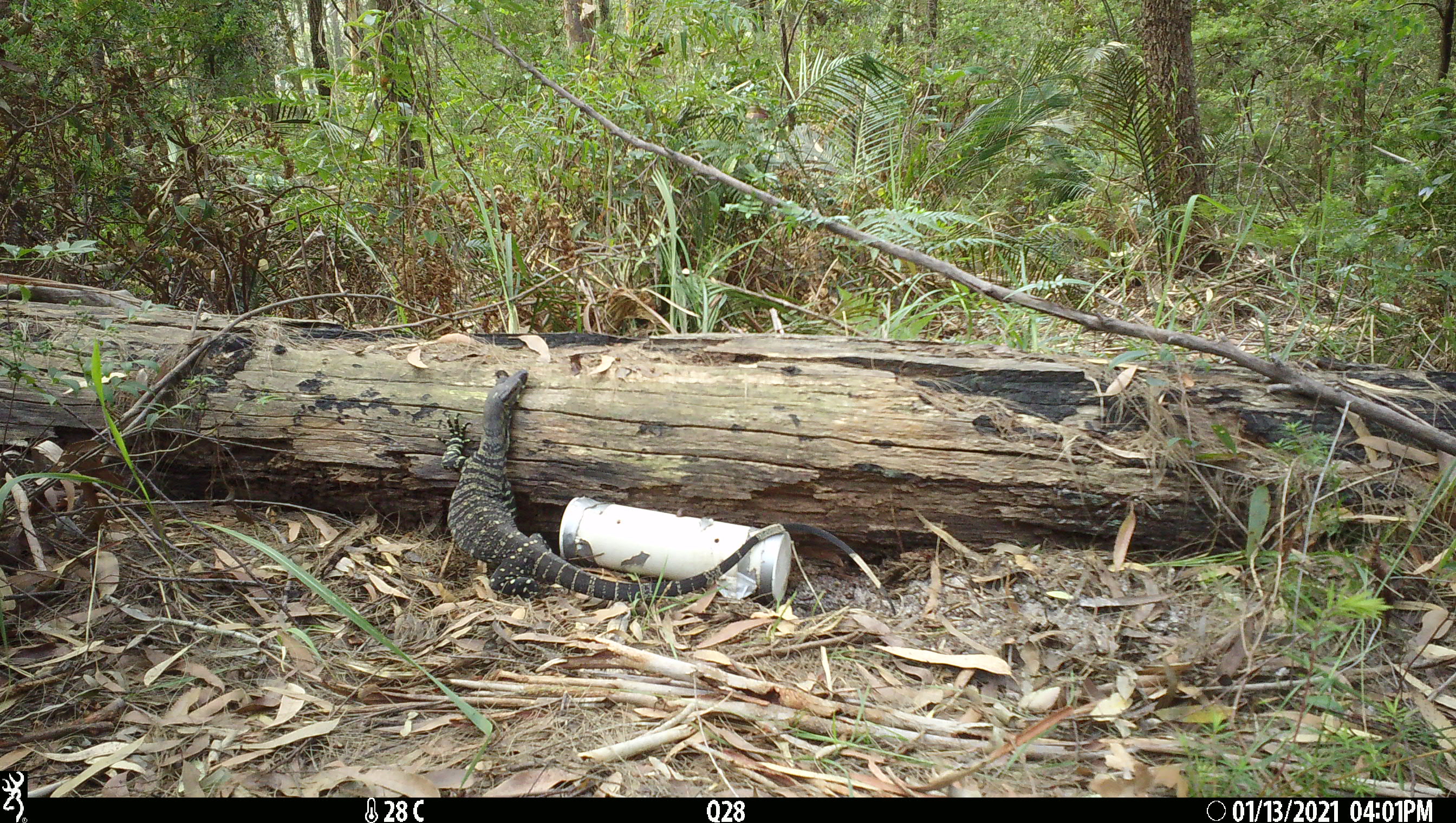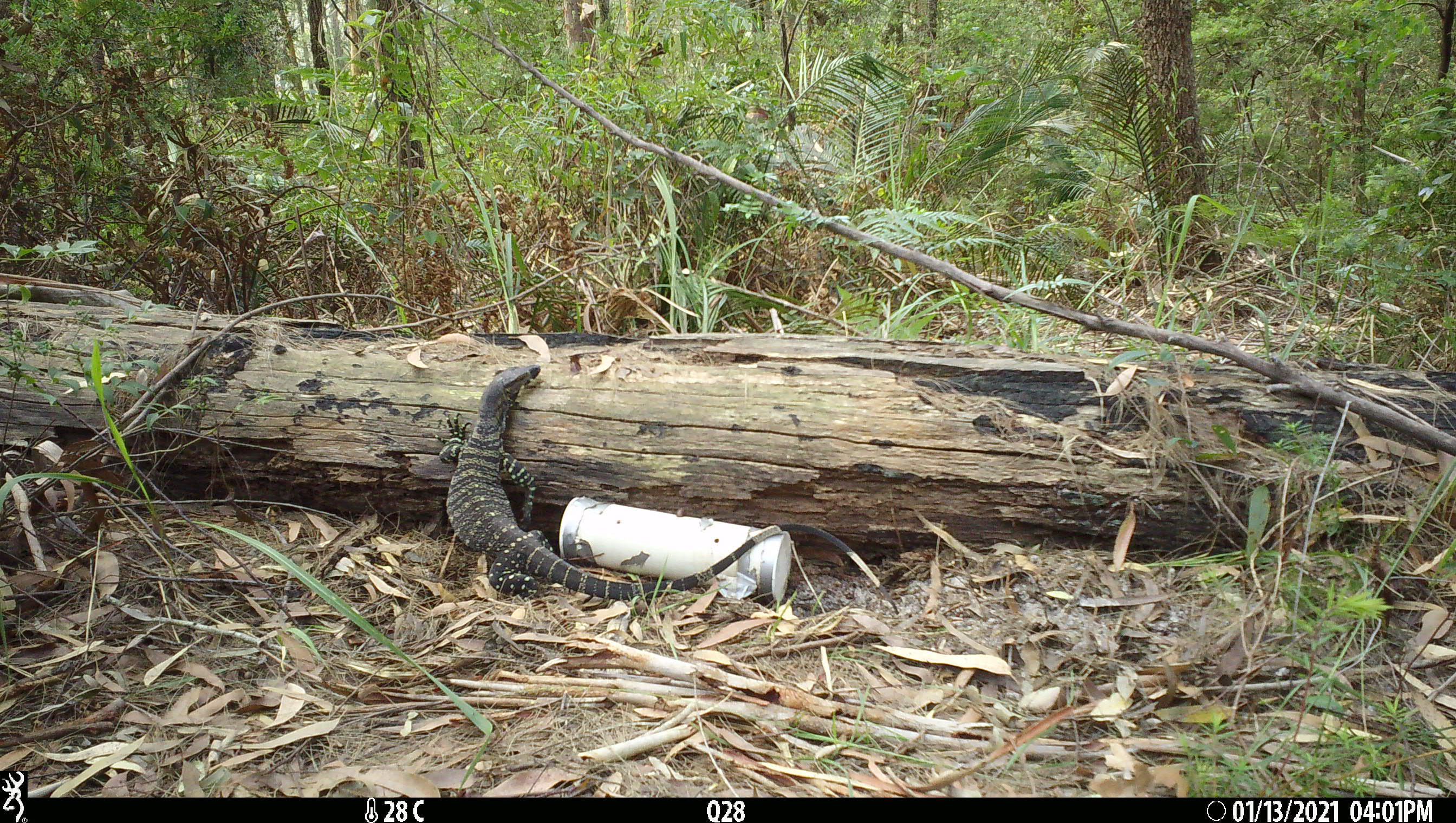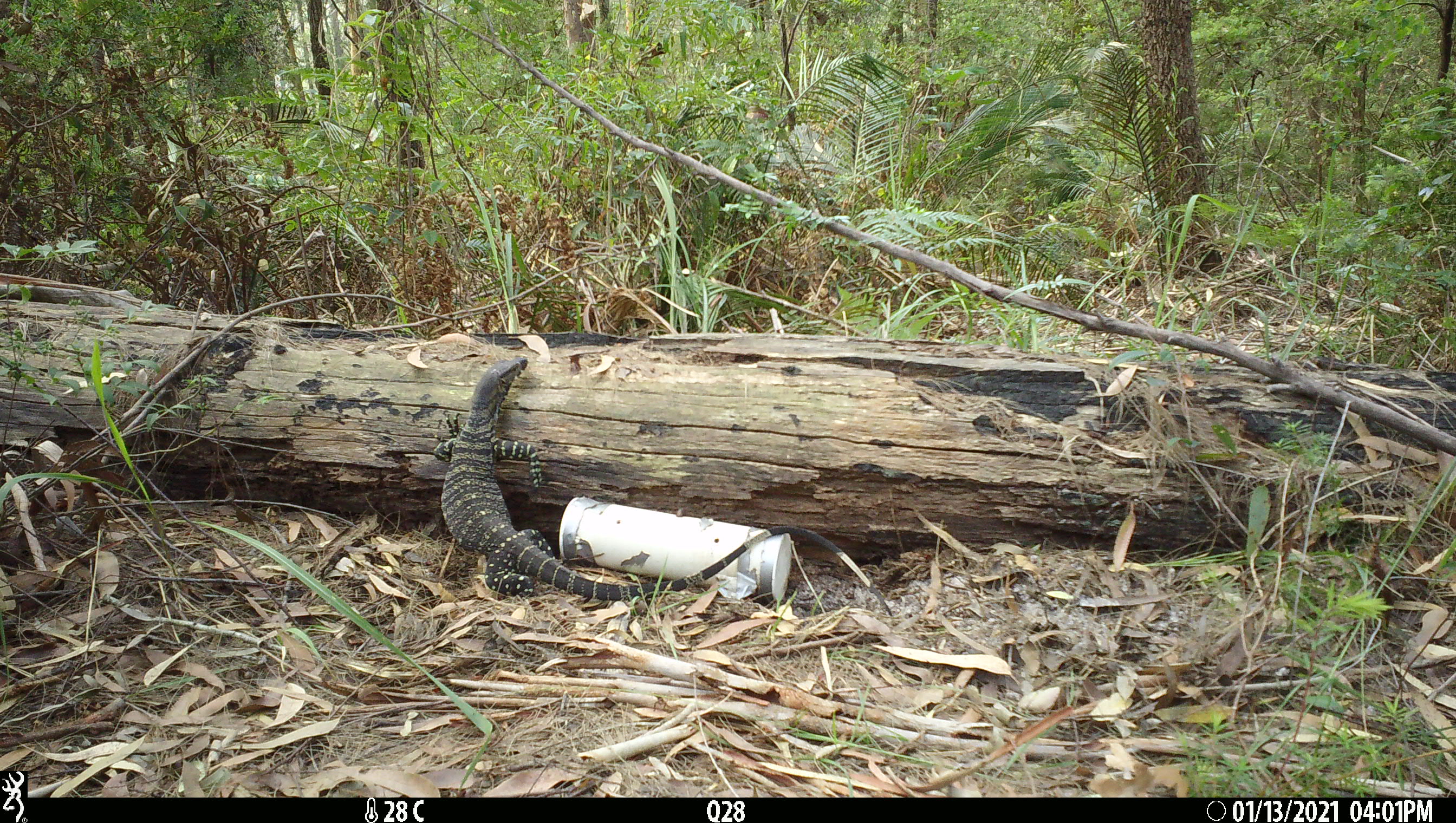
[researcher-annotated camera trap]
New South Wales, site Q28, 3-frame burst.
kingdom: Animalia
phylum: Chordata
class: Reptilia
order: Squamata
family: Varanidae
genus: Varanus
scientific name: Varanus varius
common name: lace monitor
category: goanna